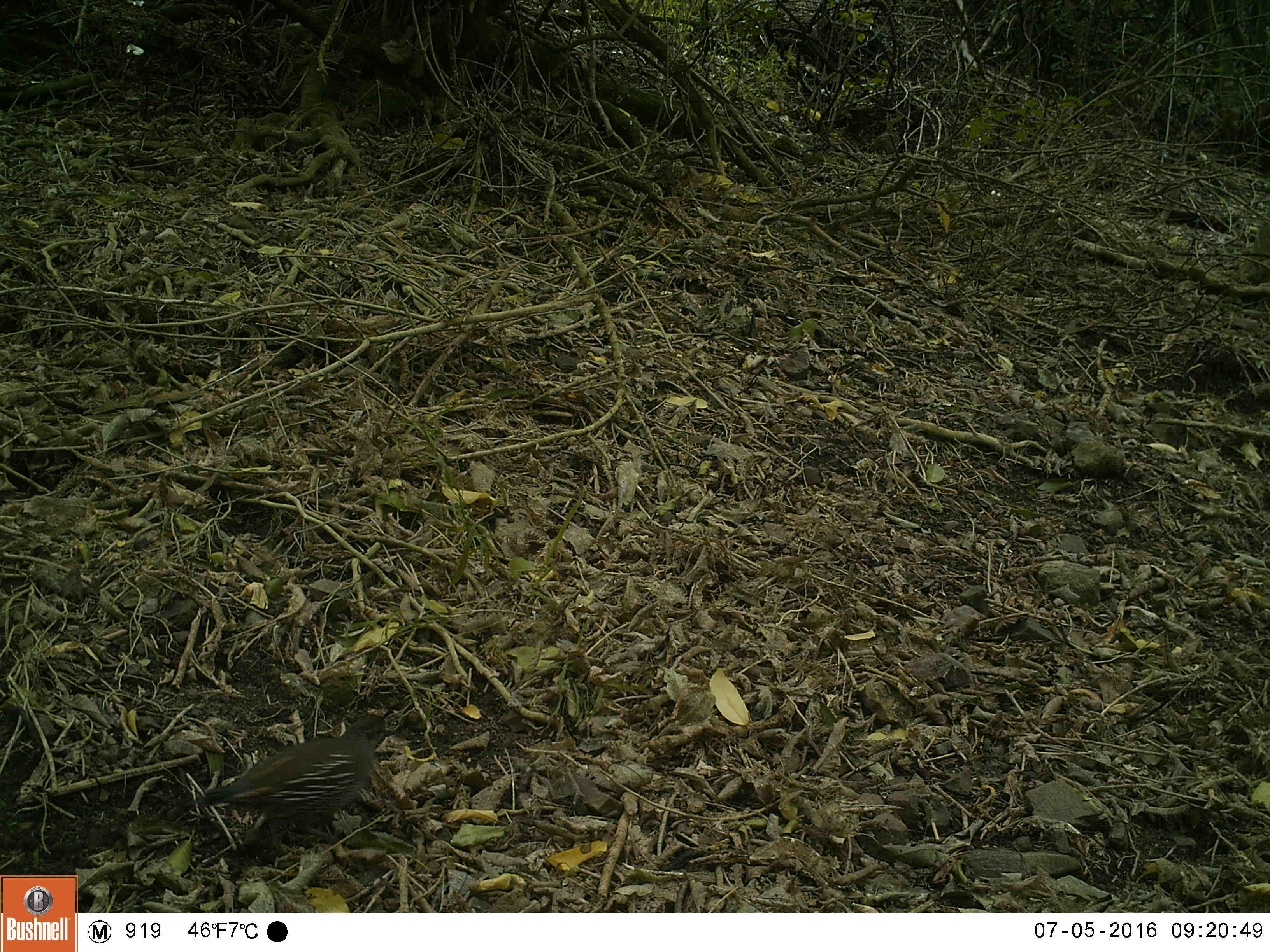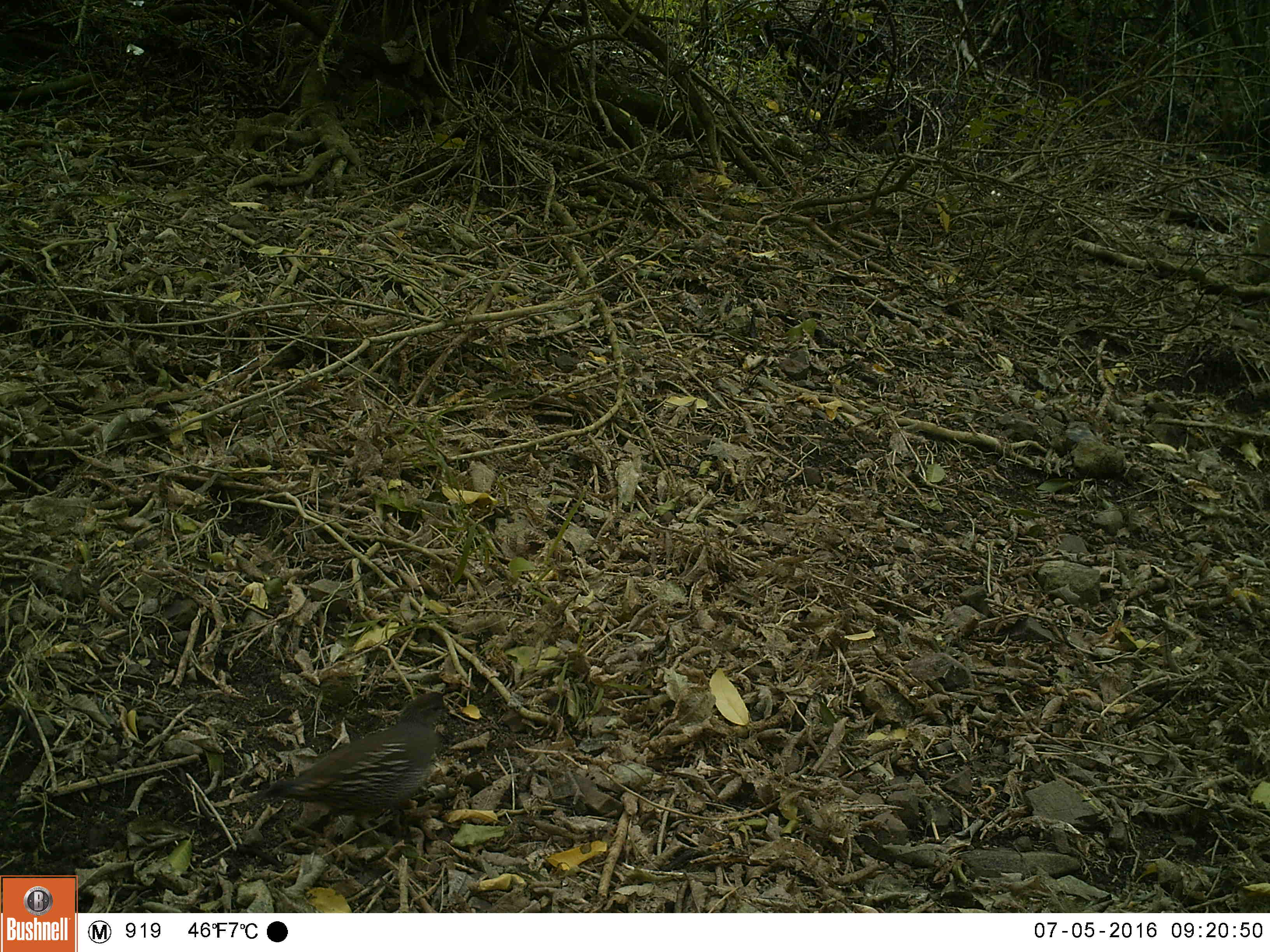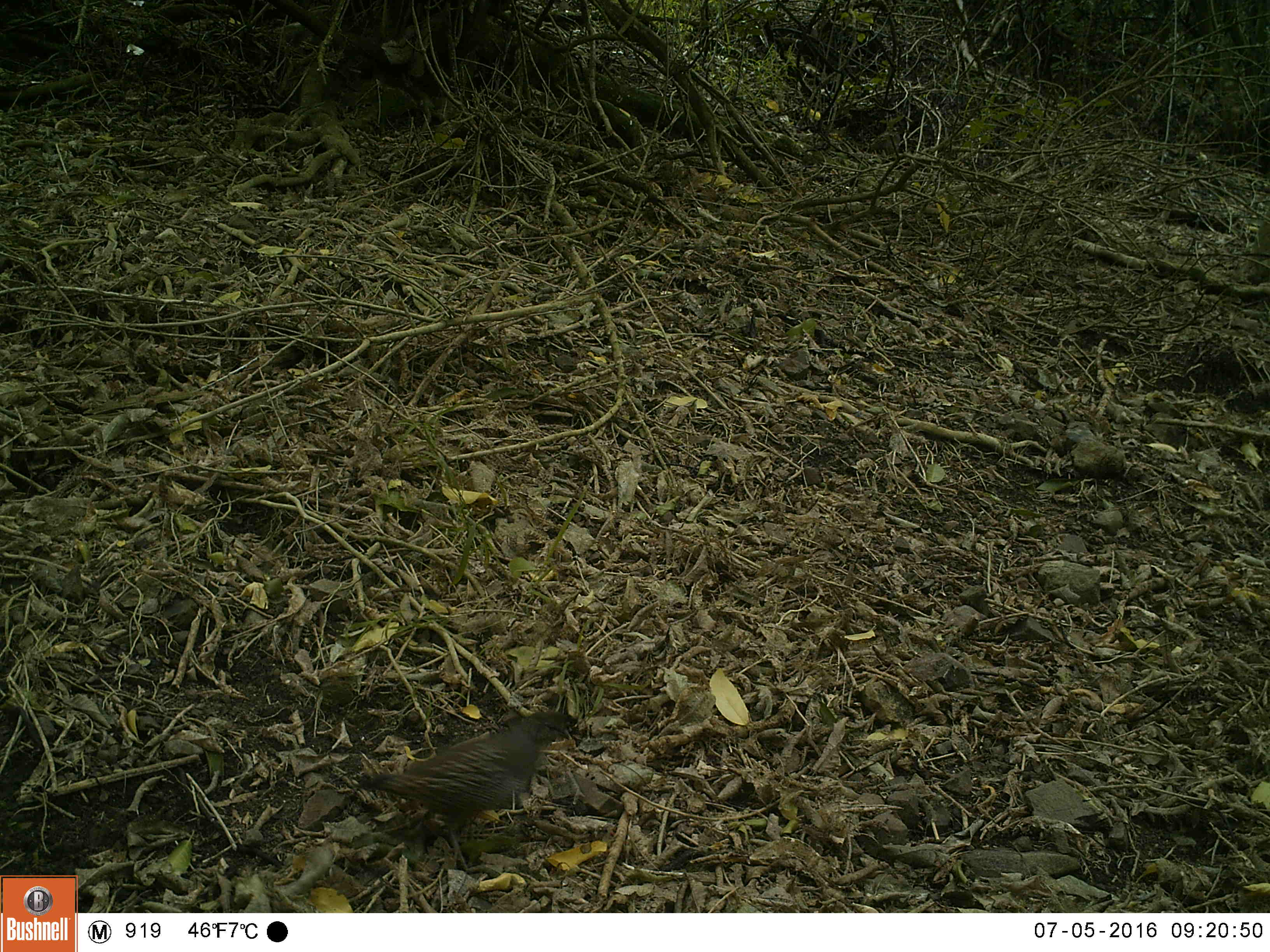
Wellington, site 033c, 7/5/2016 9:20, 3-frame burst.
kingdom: Animalia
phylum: Chordata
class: Aves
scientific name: Aves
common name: bird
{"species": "bird (Aves)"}